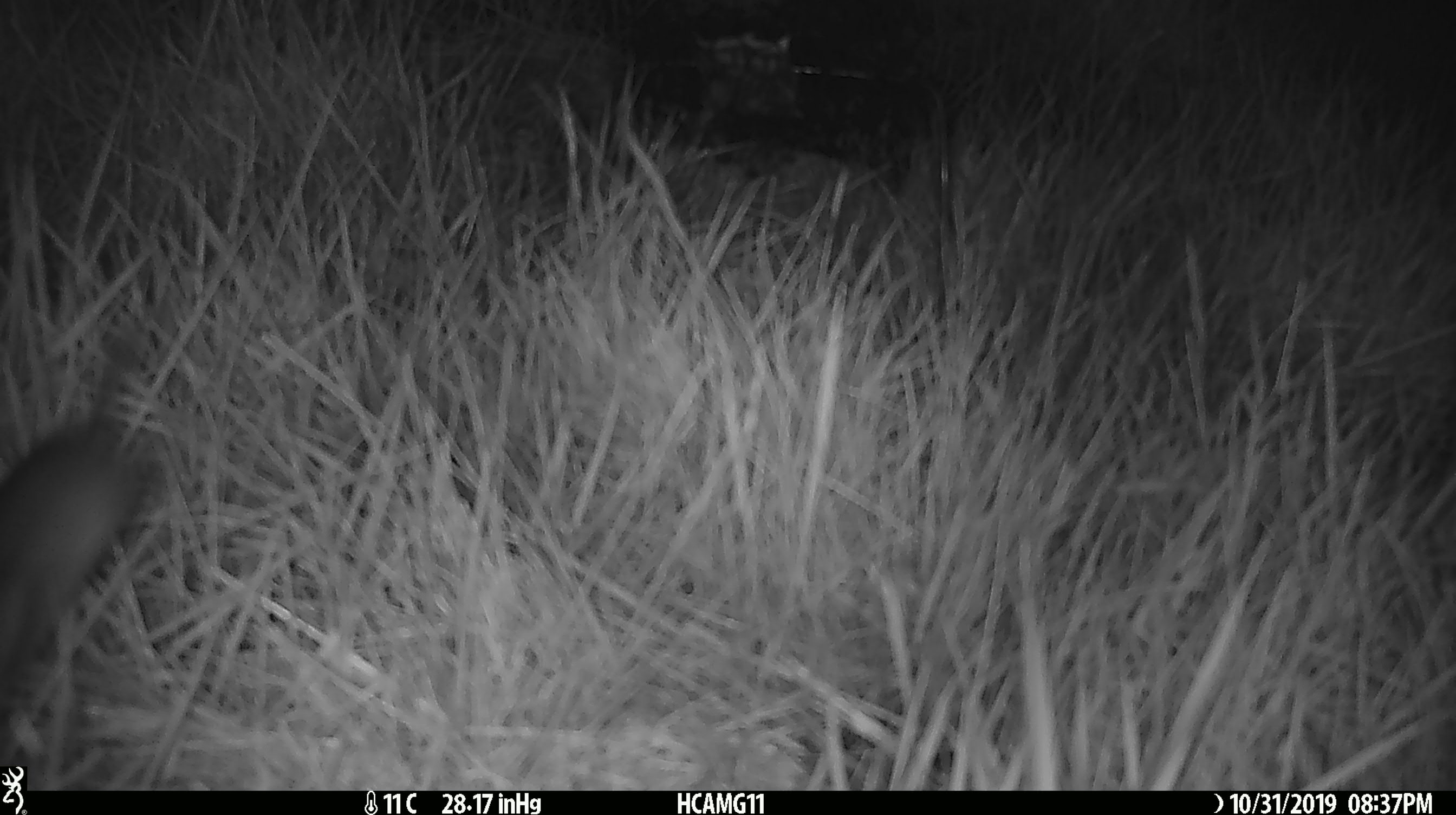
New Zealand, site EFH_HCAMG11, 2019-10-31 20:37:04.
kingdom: Animalia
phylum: Chordata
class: Mammalia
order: Rodentia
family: Muridae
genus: Mus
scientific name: Mus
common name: mouse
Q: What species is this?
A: Mouse (Mus).